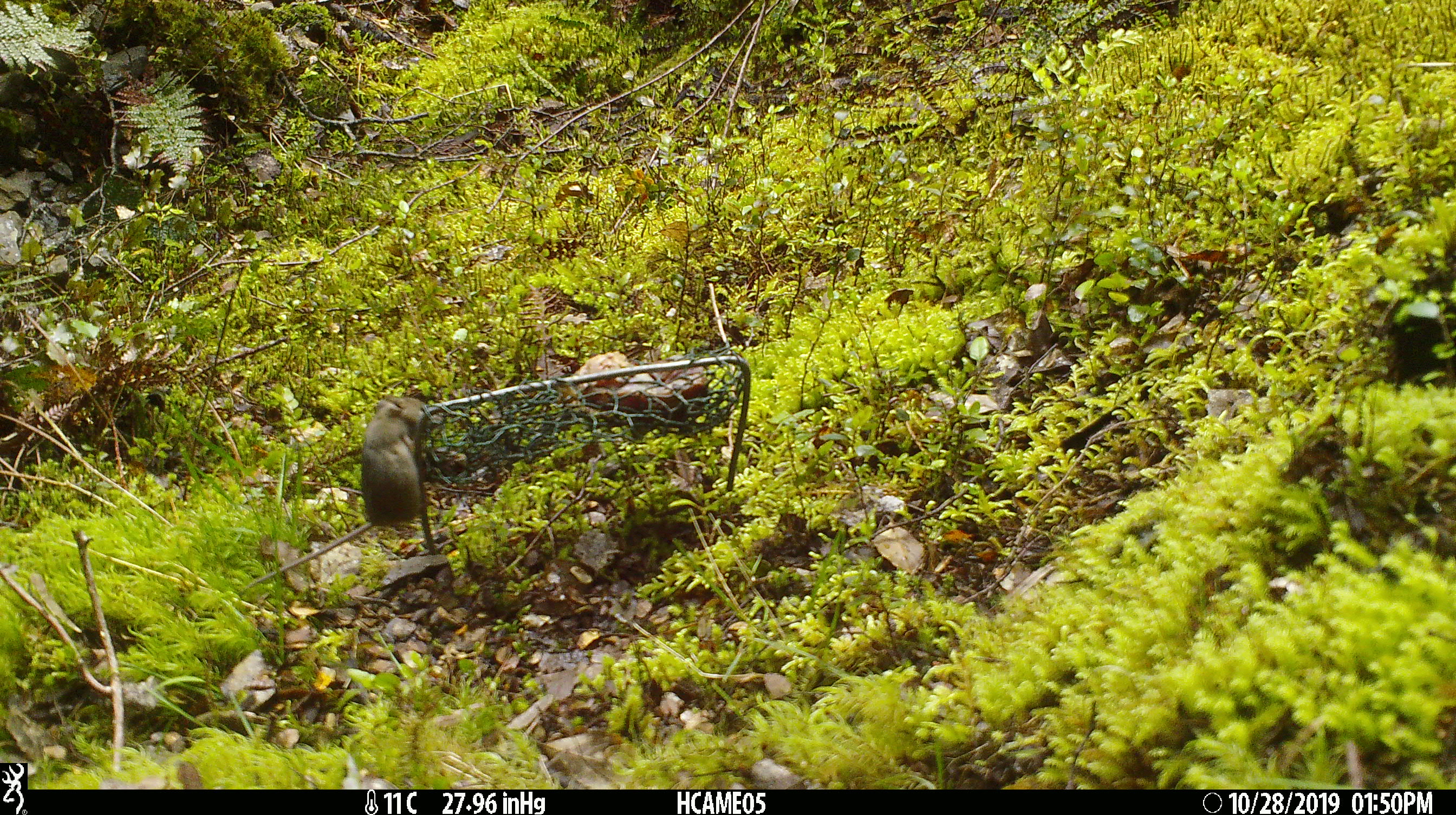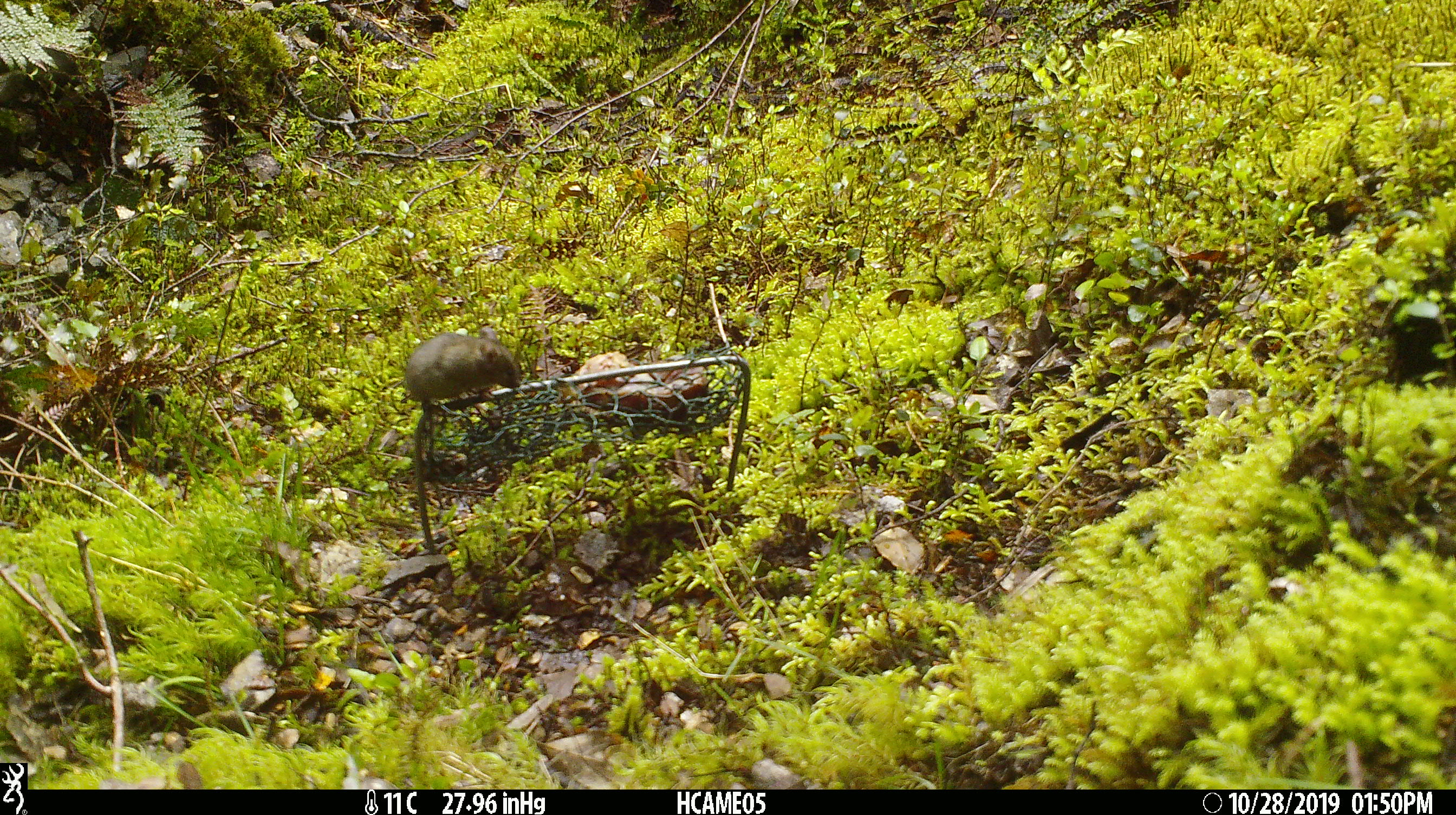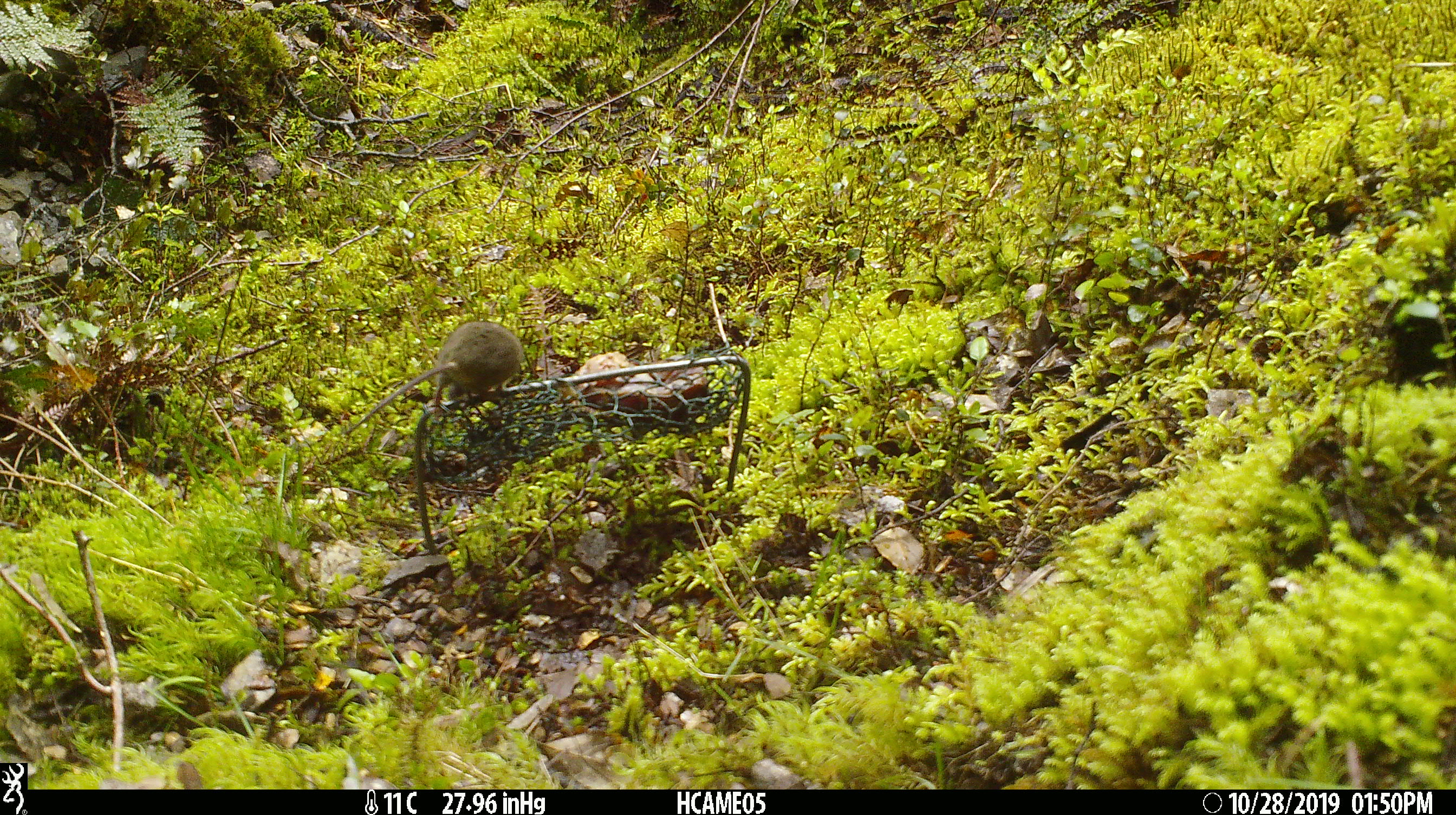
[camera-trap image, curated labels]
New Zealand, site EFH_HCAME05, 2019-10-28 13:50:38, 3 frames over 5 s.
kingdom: Animalia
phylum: Chordata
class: Mammalia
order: Rodentia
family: Muridae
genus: Mus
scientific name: Mus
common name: mouse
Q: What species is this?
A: Mouse (Mus).